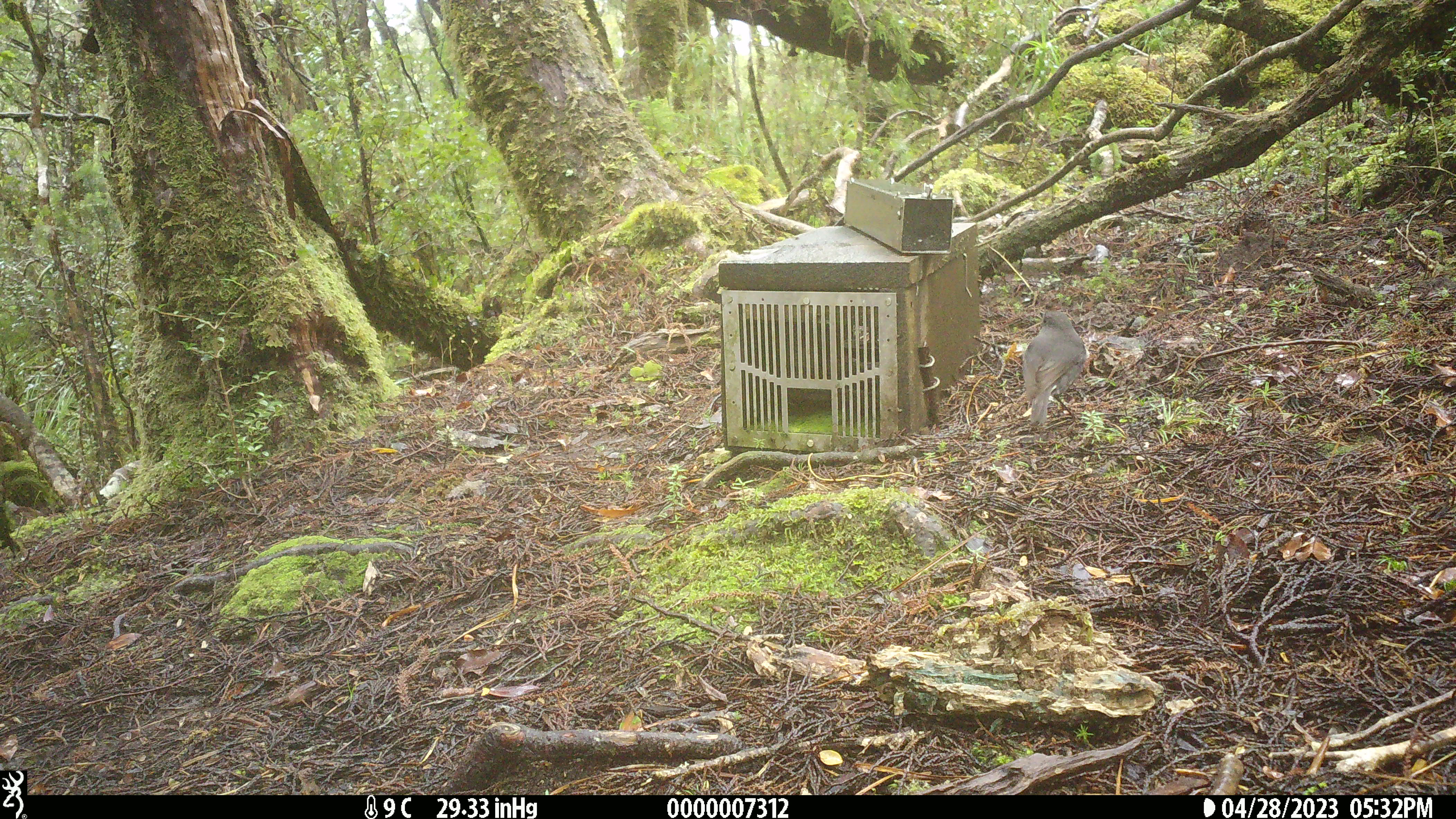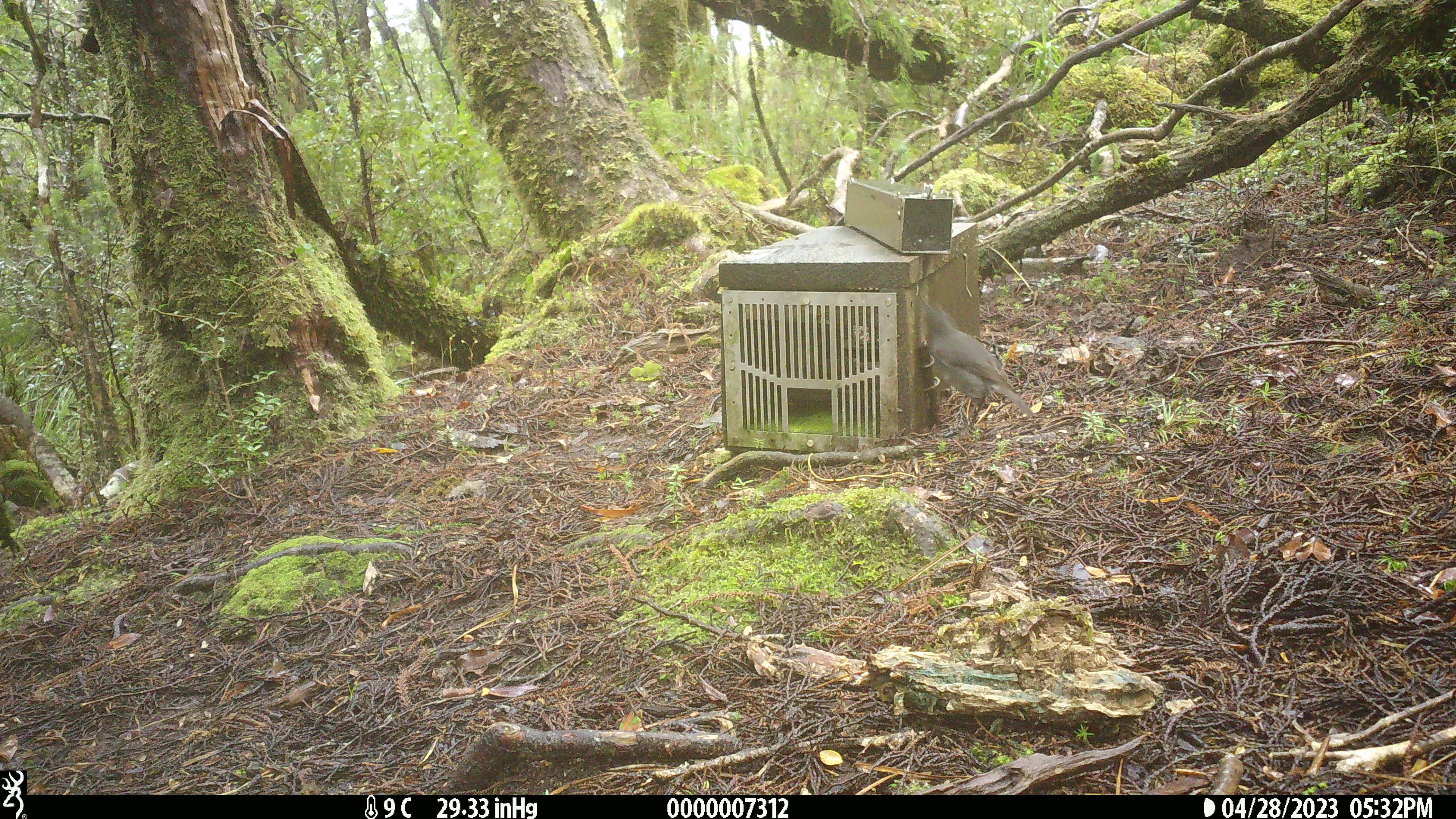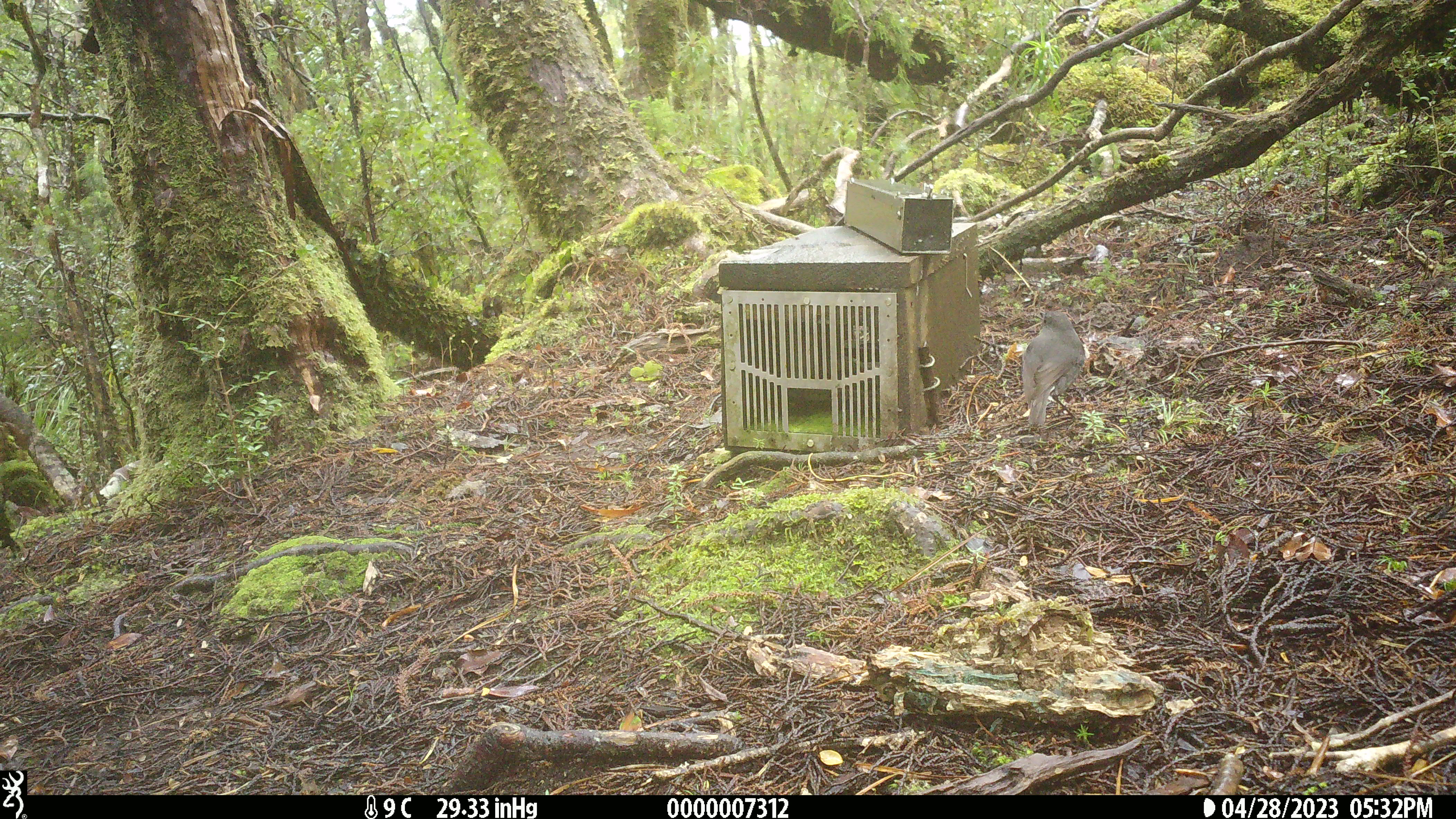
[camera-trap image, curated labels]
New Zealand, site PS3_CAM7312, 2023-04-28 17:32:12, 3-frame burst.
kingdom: Animalia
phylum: Chordata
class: Aves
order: Passeriformes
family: Petroicidae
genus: Petroica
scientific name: Petroica australis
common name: new zealand robin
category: robin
Robin (new zealand robin) (Petroica australis).